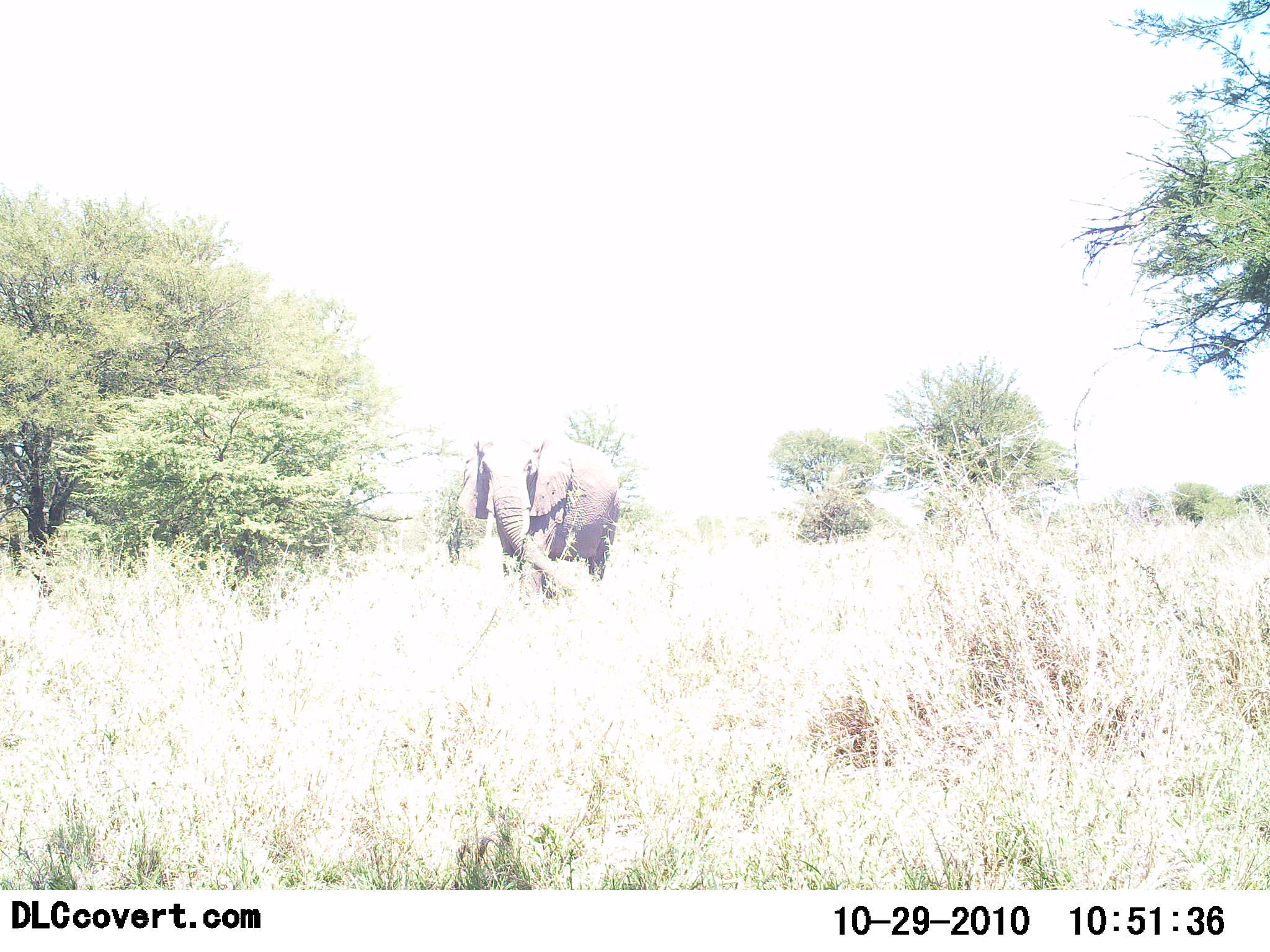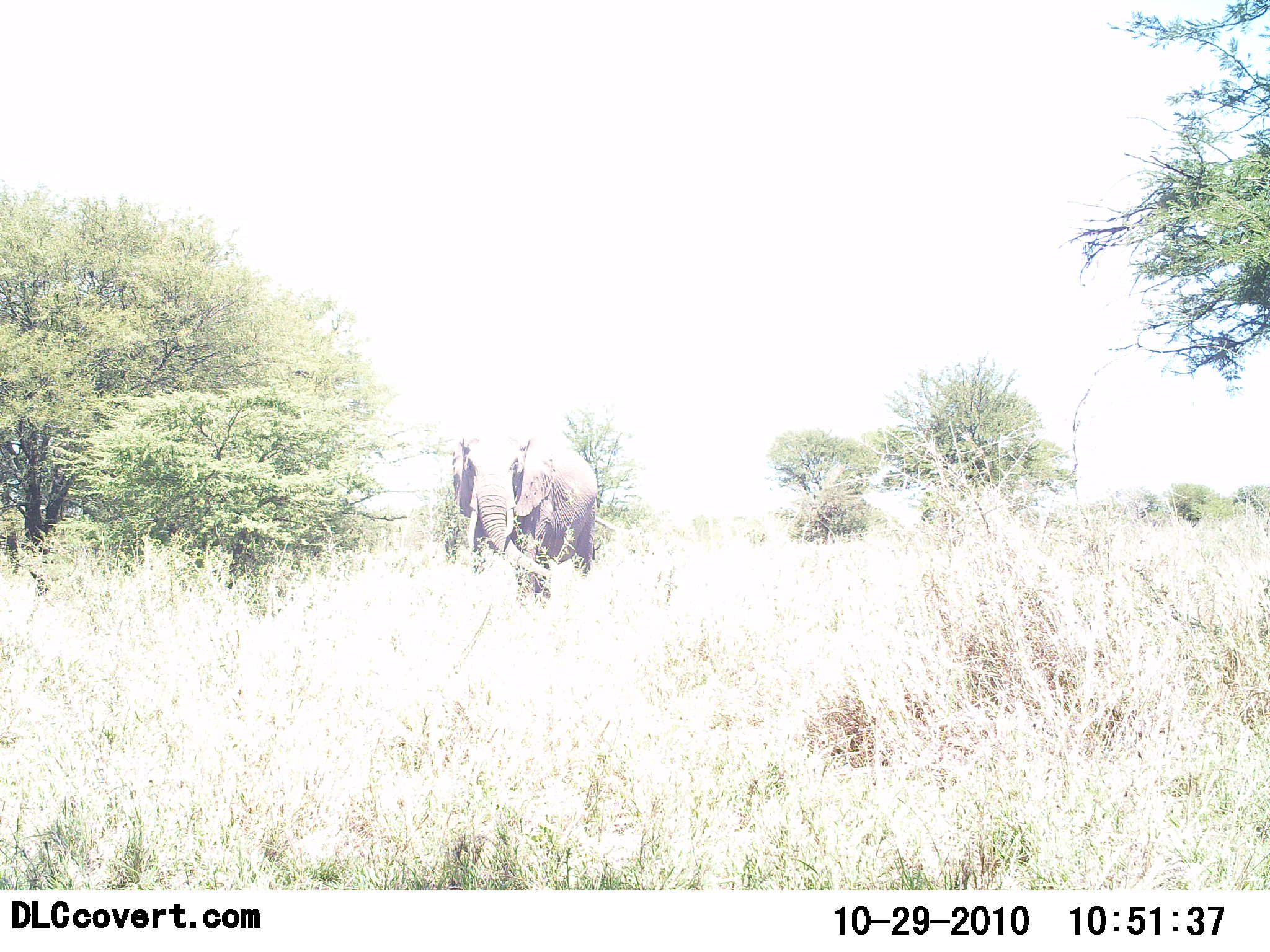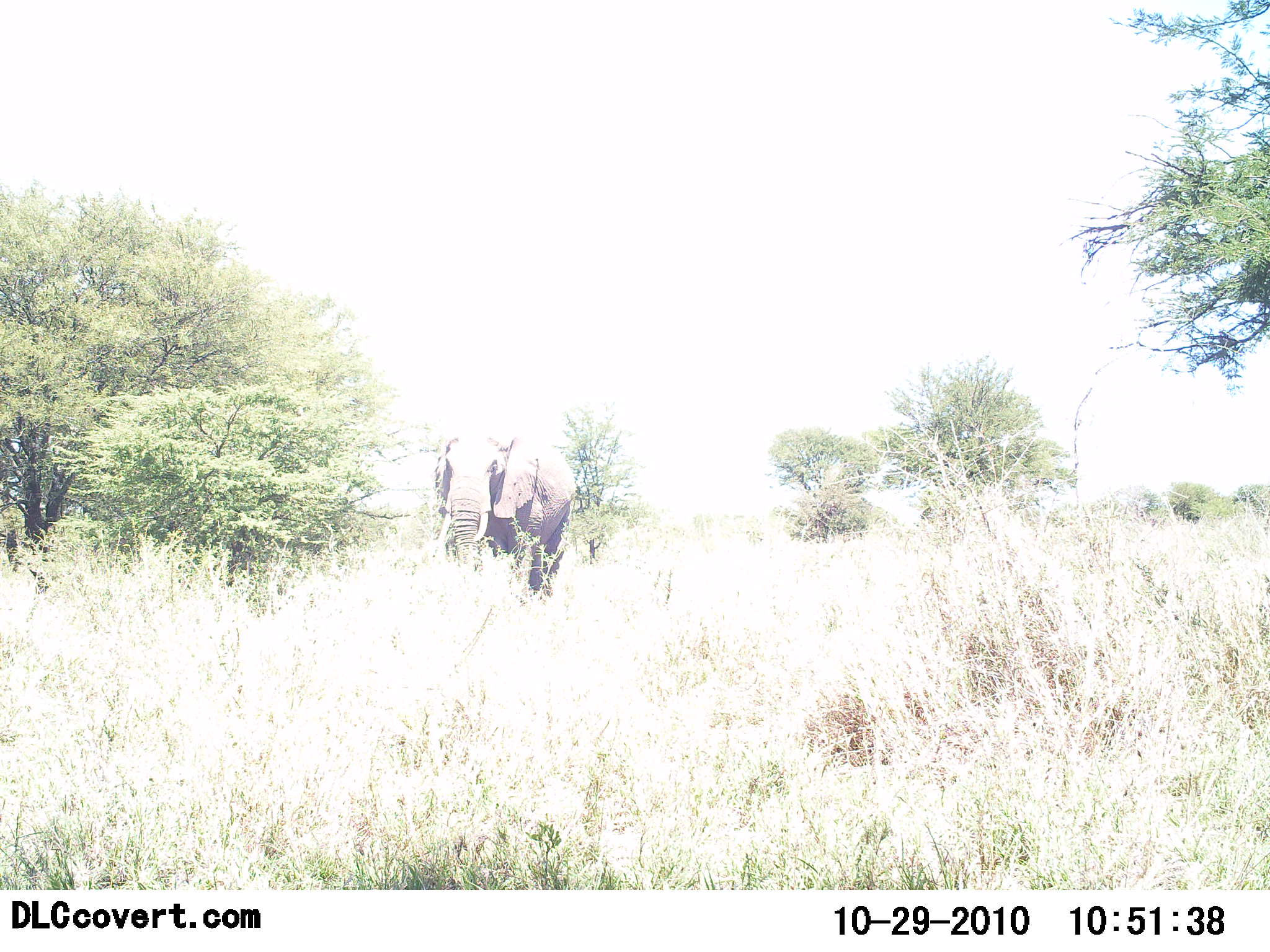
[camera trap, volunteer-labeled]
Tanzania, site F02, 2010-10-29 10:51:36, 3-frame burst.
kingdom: Animalia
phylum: Chordata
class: Mammalia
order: Proboscidea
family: Elephantidae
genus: Loxodonta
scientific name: Loxodonta africana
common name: african bush elephant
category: elephant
Elephant (african bush elephant) (Loxodonta africana), count 1. Behavior (volunteer vote fractions): standing 25%, resting 0%, moving 75%, interacting 0%. Young present (vote fraction): 0%. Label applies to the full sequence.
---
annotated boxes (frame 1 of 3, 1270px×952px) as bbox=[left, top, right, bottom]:
animal: bbox=[455, 428, 621, 604]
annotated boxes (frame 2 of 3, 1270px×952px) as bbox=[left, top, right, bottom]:
animal: bbox=[448, 423, 596, 610]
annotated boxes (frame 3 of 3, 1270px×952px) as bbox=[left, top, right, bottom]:
animal: bbox=[432, 428, 575, 616]